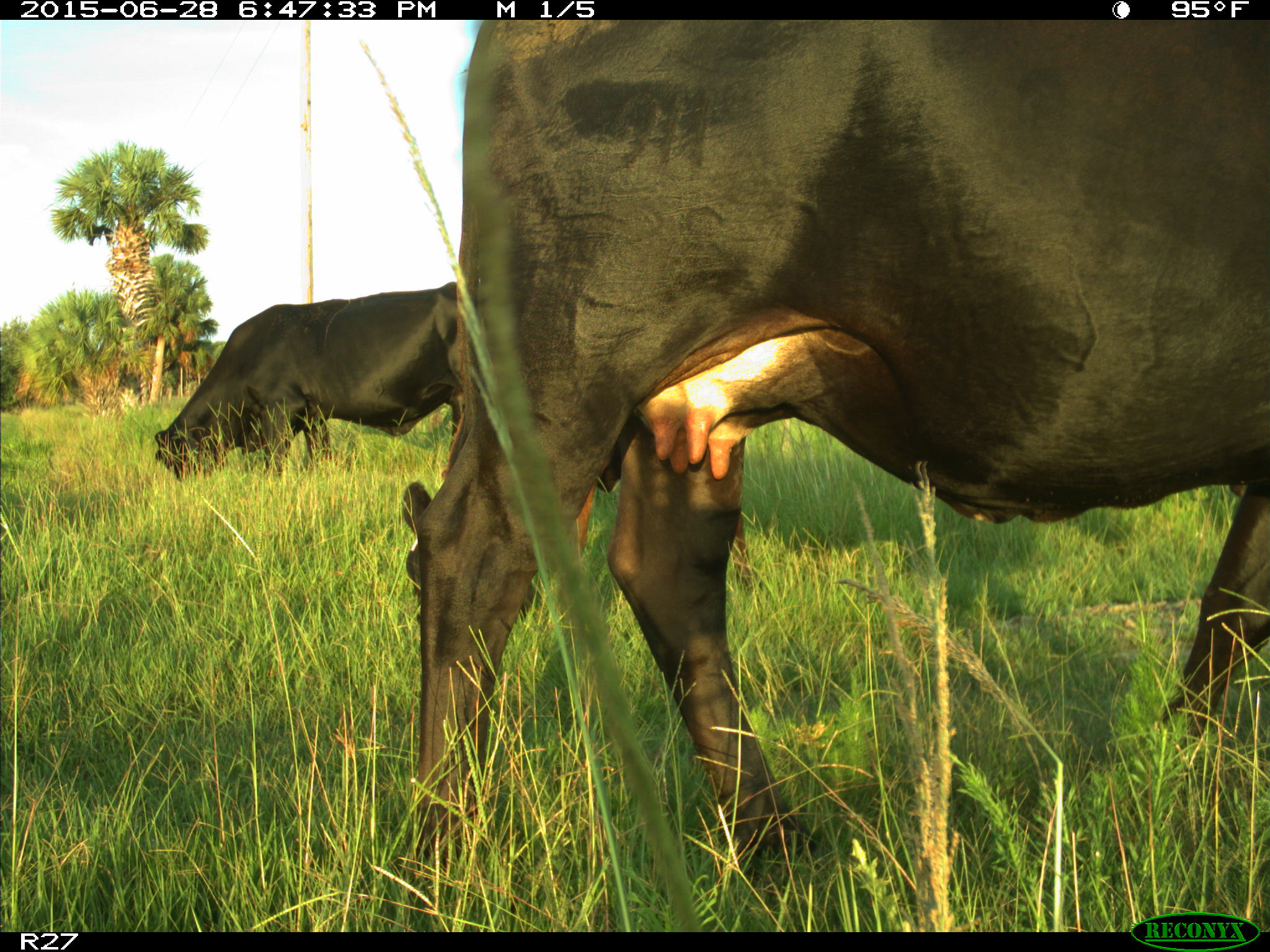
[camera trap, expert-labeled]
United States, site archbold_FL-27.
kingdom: Animalia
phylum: Chordata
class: Mammalia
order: Artiodactyla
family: Bovidae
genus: Bos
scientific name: Bos taurus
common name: domestic cow